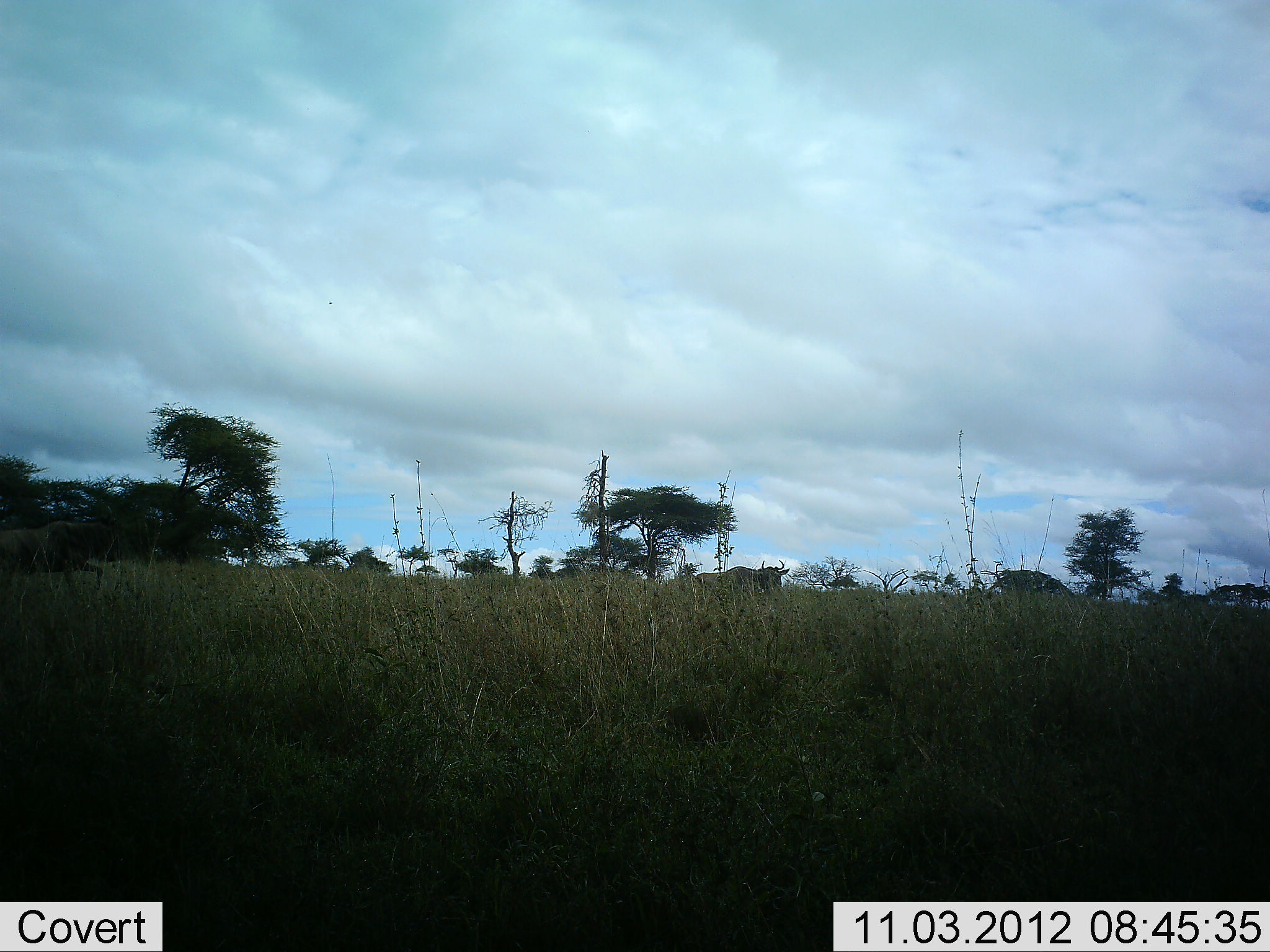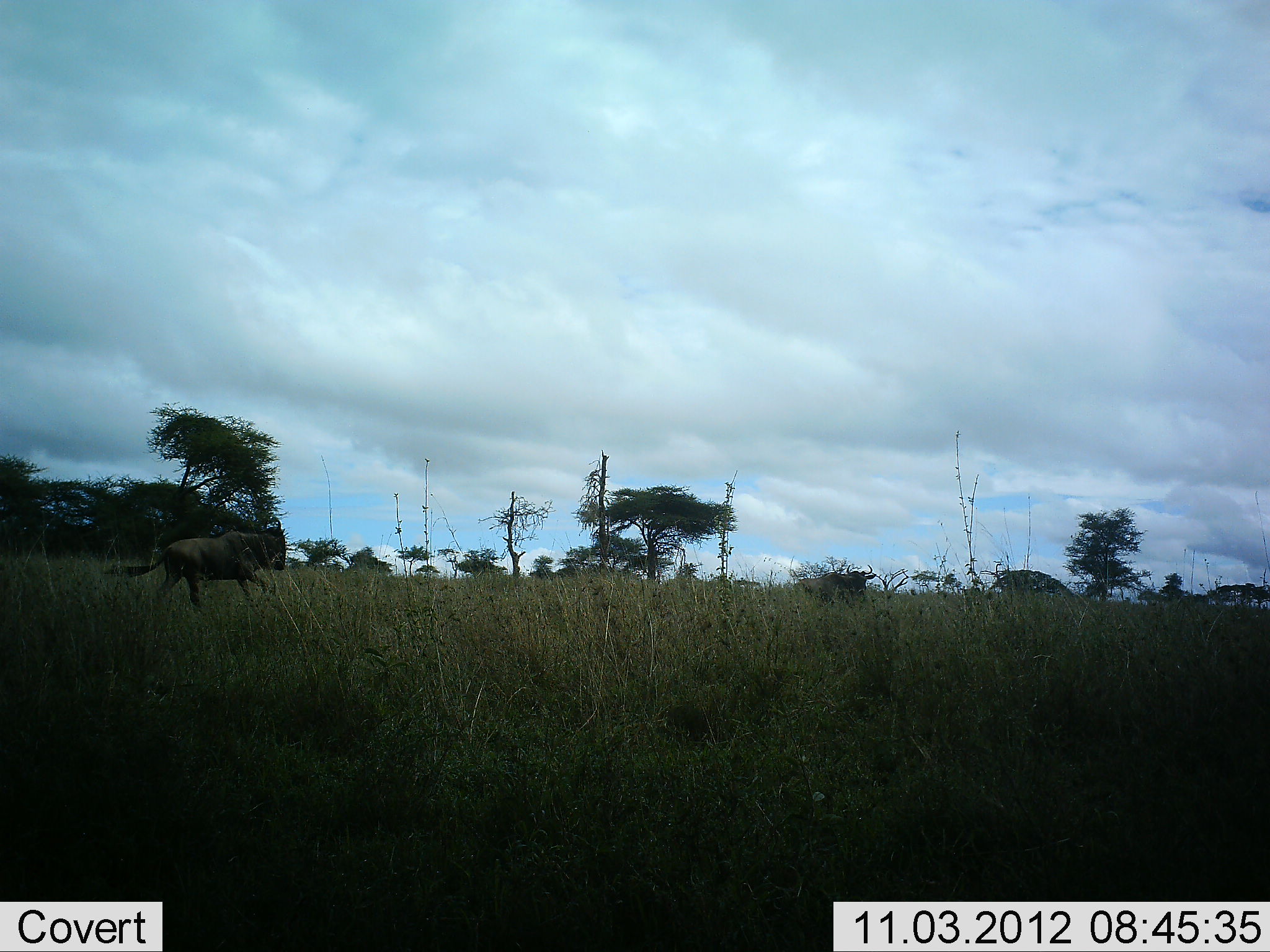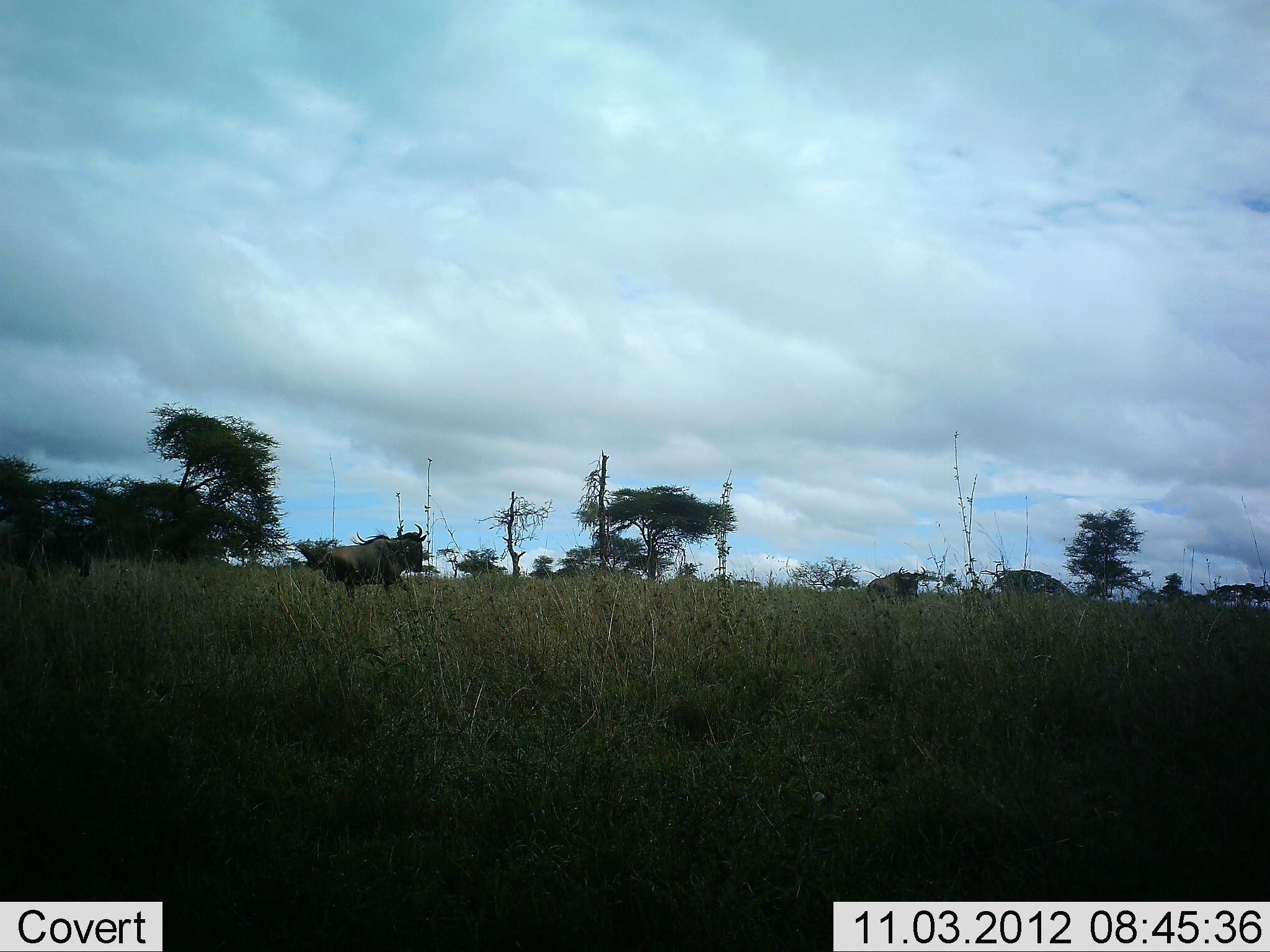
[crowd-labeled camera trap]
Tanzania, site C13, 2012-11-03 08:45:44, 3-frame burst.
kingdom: Animalia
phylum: Chordata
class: Mammalia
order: Artiodactyla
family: Bovidae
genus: Connochaetes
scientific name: Connochaetes taurinus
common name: blue wildebeest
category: wildebeest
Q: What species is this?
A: Wildebeest (blue wildebeest) (Connochaetes taurinus).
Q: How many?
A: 3.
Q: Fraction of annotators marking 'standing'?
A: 0%.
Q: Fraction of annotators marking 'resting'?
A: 0%.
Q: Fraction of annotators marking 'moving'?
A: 100%.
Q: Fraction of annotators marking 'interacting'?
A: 0%.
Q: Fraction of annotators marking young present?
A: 0%.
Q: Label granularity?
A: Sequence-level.